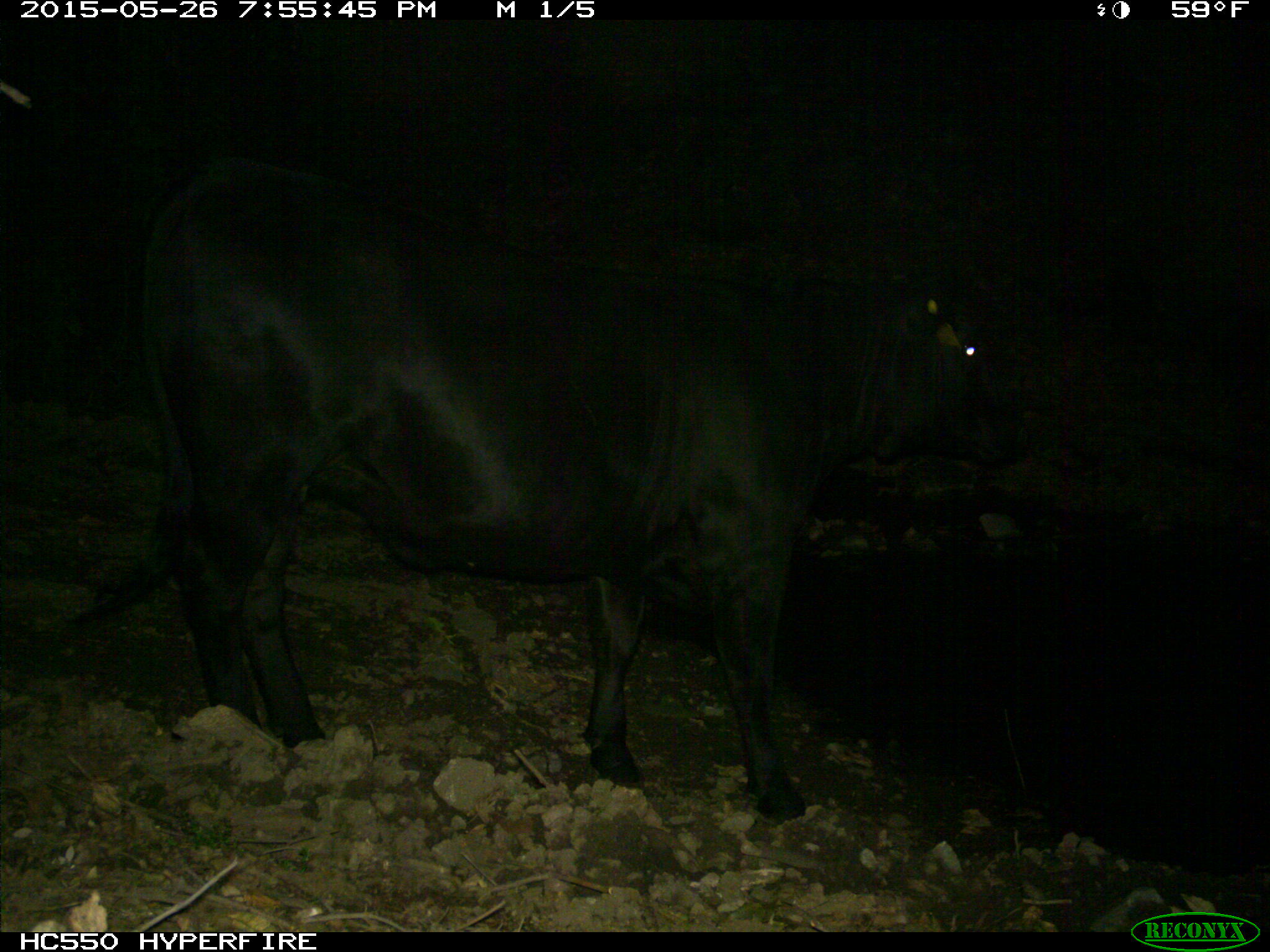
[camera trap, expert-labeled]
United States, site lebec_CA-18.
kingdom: Animalia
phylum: Chordata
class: Mammalia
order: Artiodactyla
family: Bovidae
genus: Bos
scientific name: Bos taurus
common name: domestic cow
Bos taurus (domestic cow).